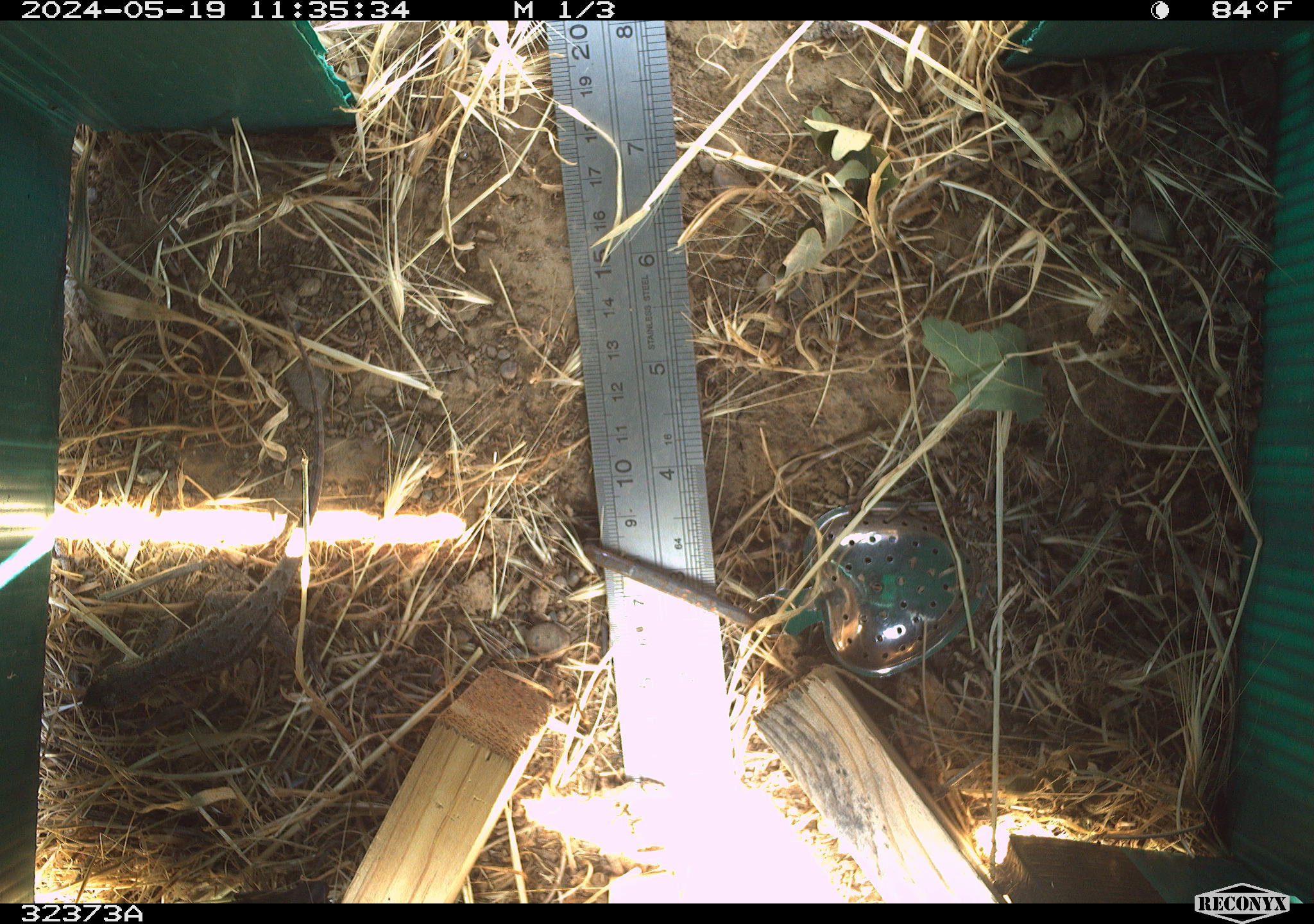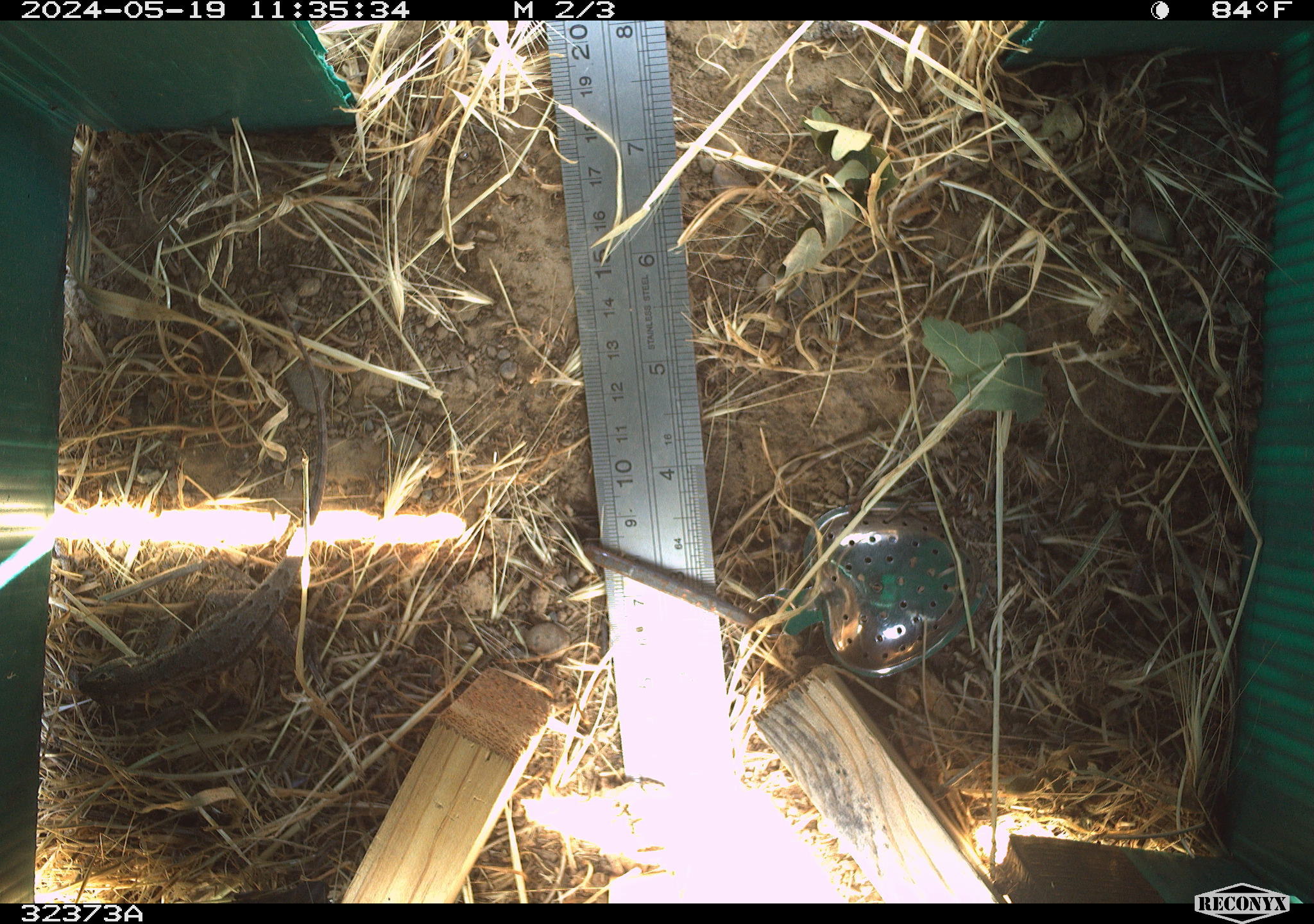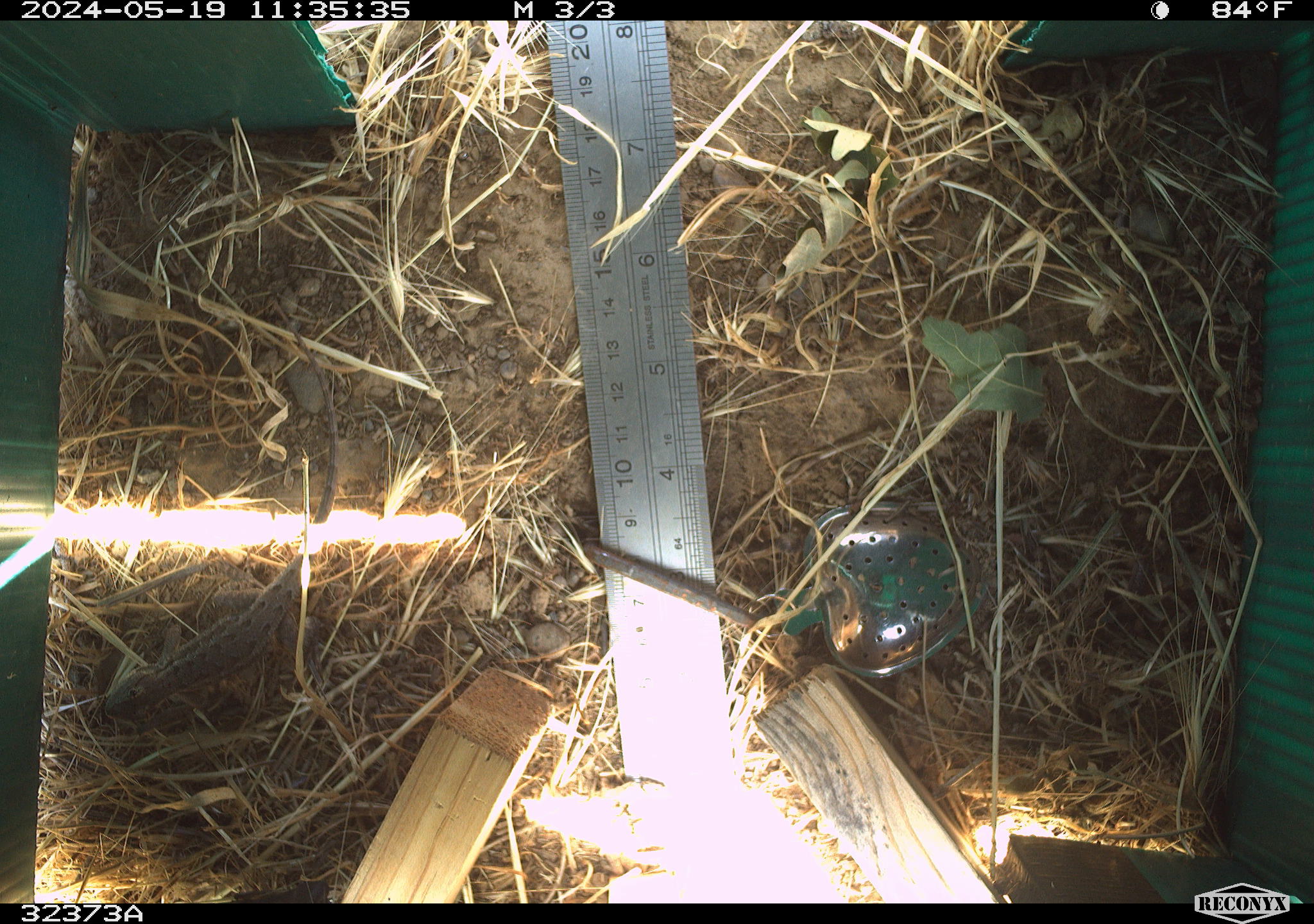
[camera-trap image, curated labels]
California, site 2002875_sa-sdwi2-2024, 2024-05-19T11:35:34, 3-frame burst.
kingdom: Animalia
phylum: Chordata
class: Reptilia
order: Squamata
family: Phrynosomatidae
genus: Sceloporus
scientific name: Sceloporus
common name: spiny lizards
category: sceloporus species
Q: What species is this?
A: Sceloporus species (spiny lizards) (Sceloporus).